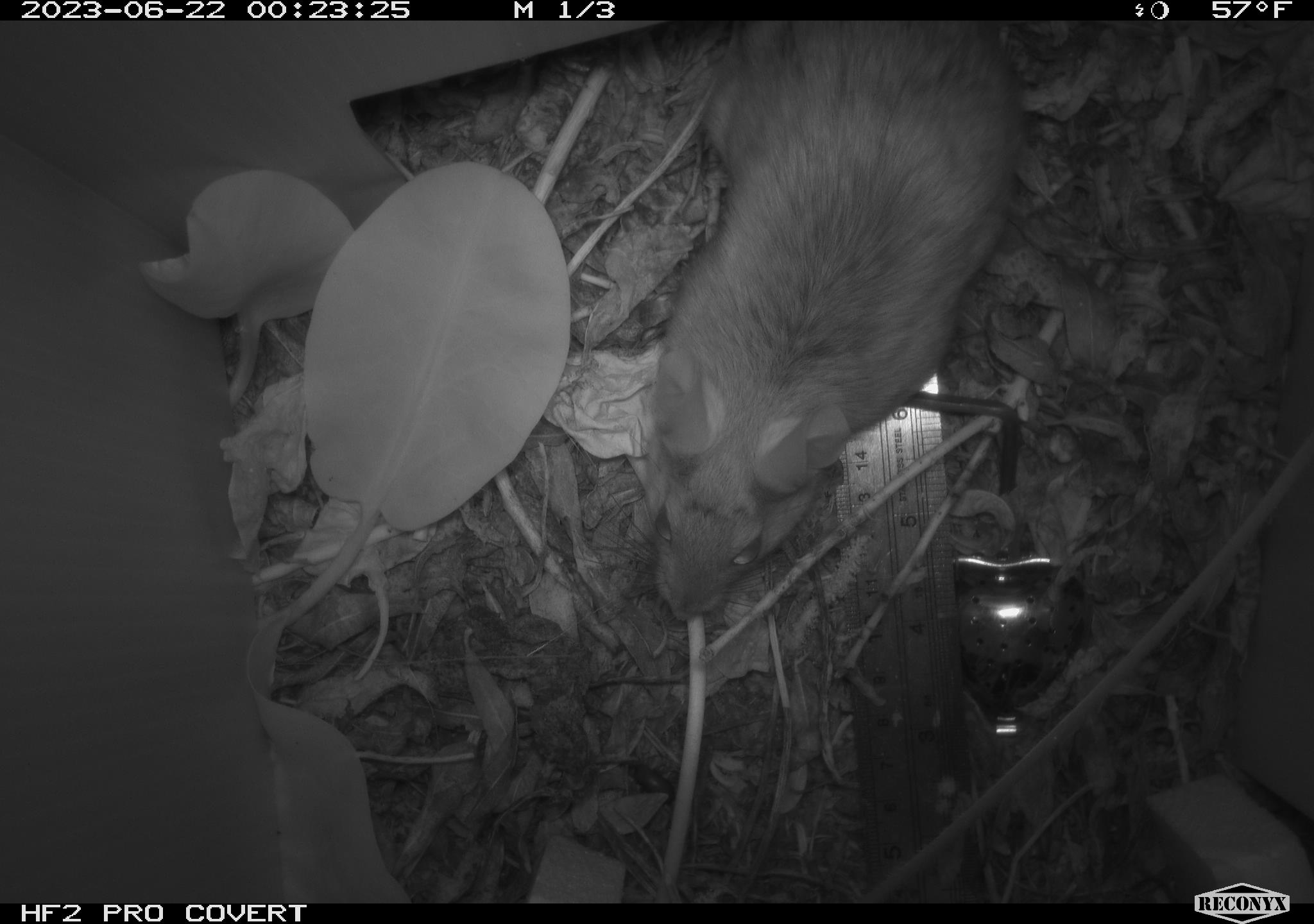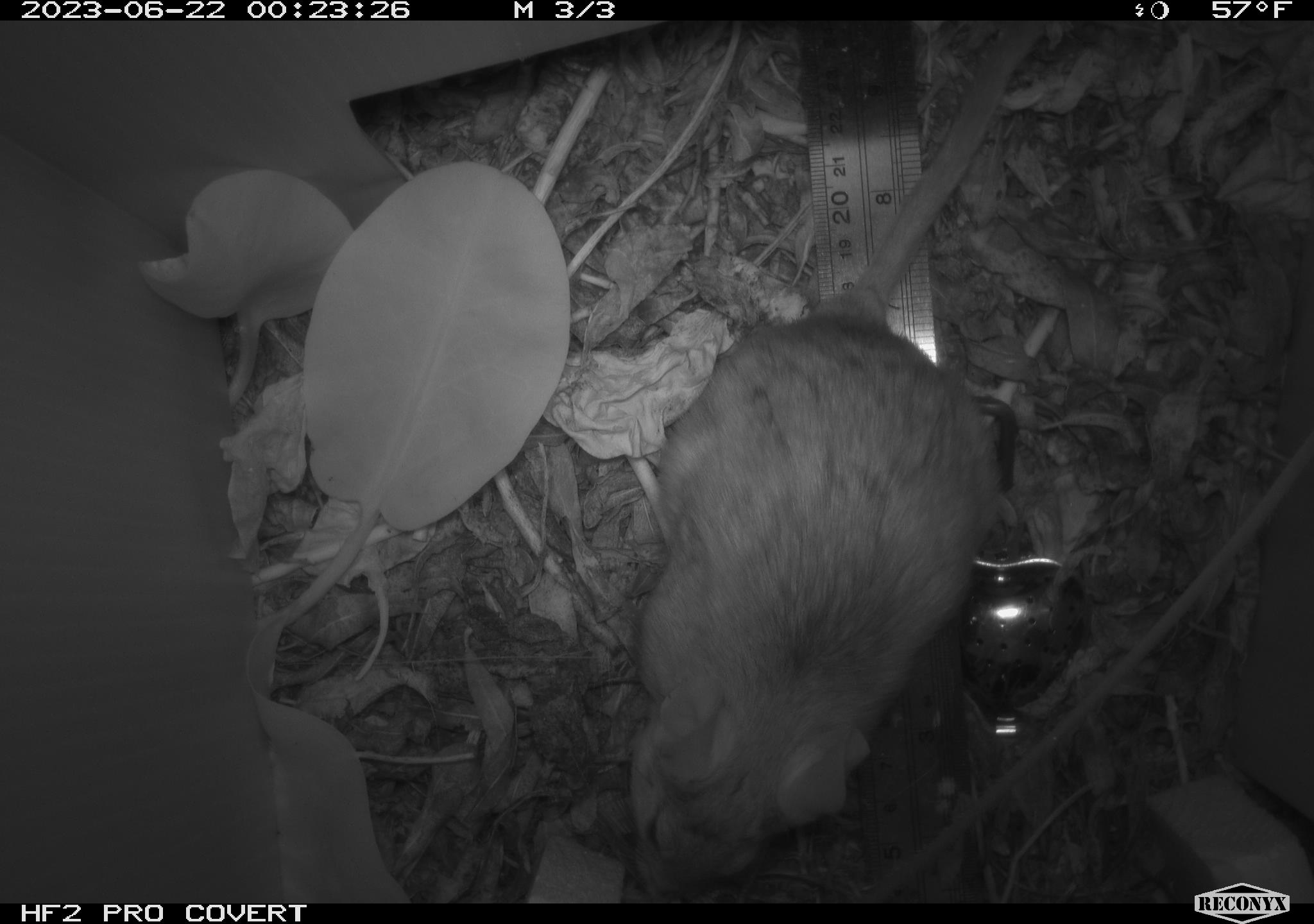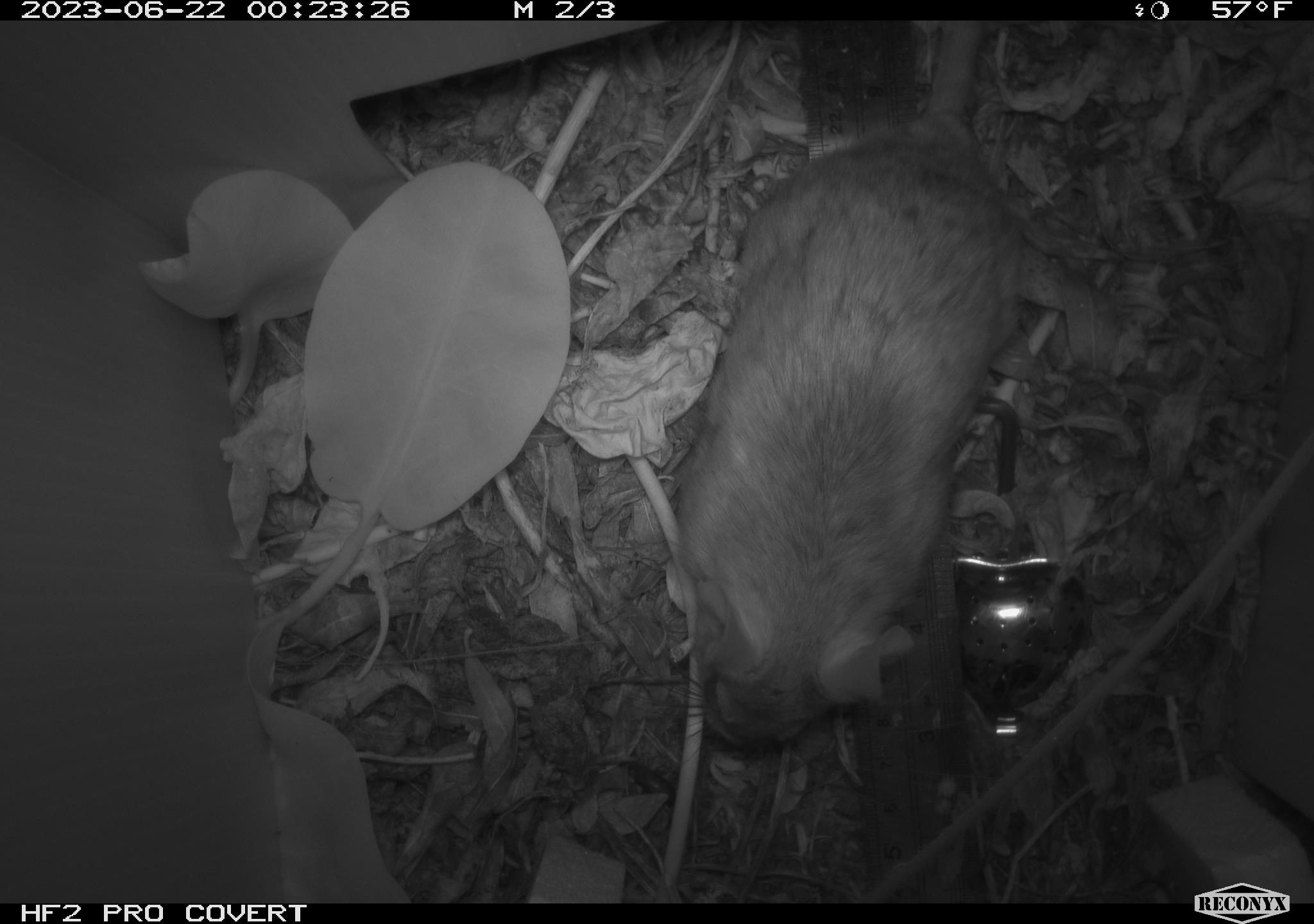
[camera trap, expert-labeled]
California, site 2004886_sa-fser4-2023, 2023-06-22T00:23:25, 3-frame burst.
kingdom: Animalia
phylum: Chordata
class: Mammalia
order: Rodentia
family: Cricetidae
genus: Neotoma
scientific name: Neotoma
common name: pack rat or woodrat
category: neotoma species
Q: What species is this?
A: Neotoma species (pack rat or woodrat) (Neotoma).